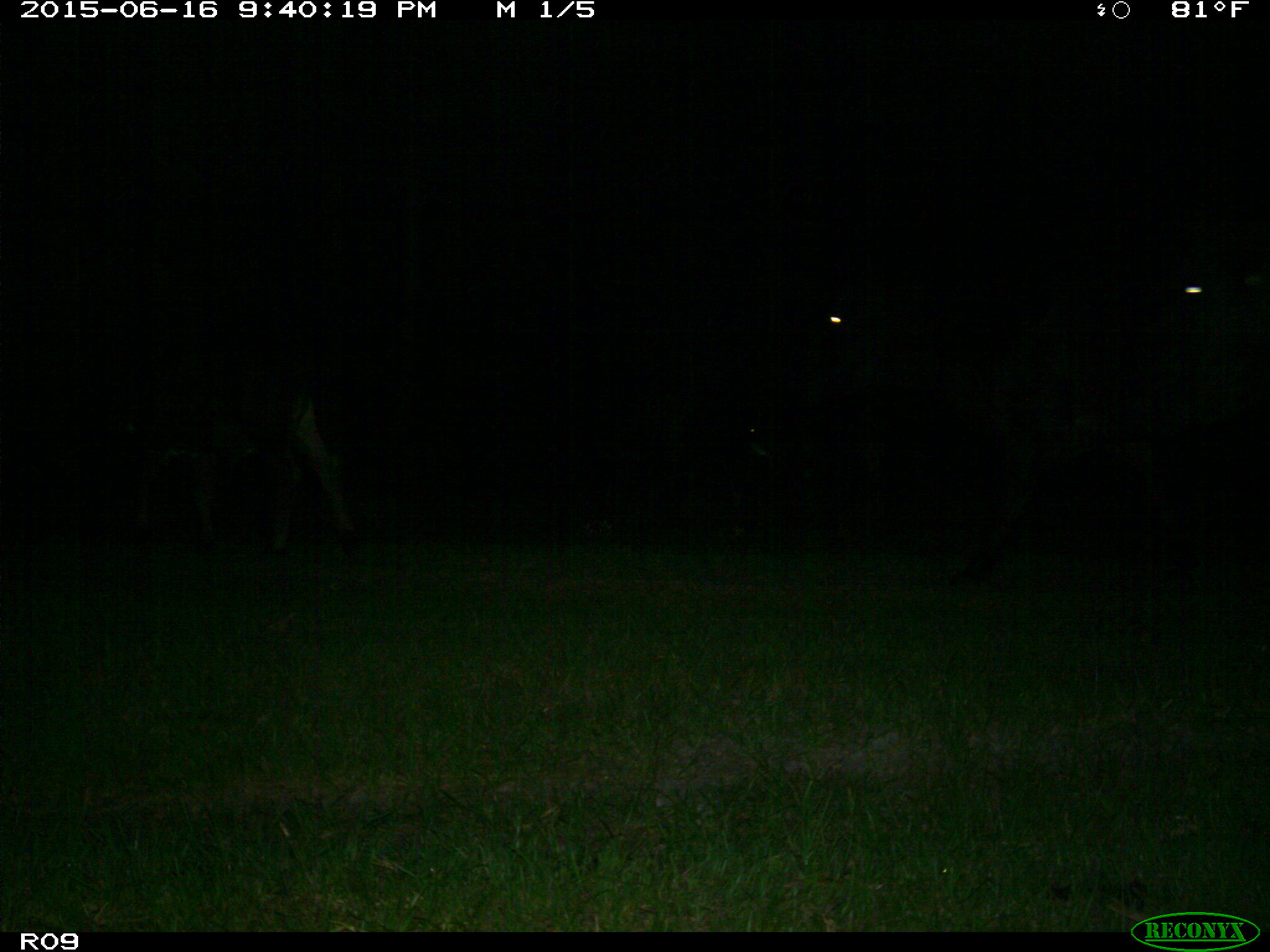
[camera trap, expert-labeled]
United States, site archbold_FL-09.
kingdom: Animalia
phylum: Chordata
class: Mammalia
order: Artiodactyla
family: Bovidae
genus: Bos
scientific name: Bos taurus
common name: domestic cow